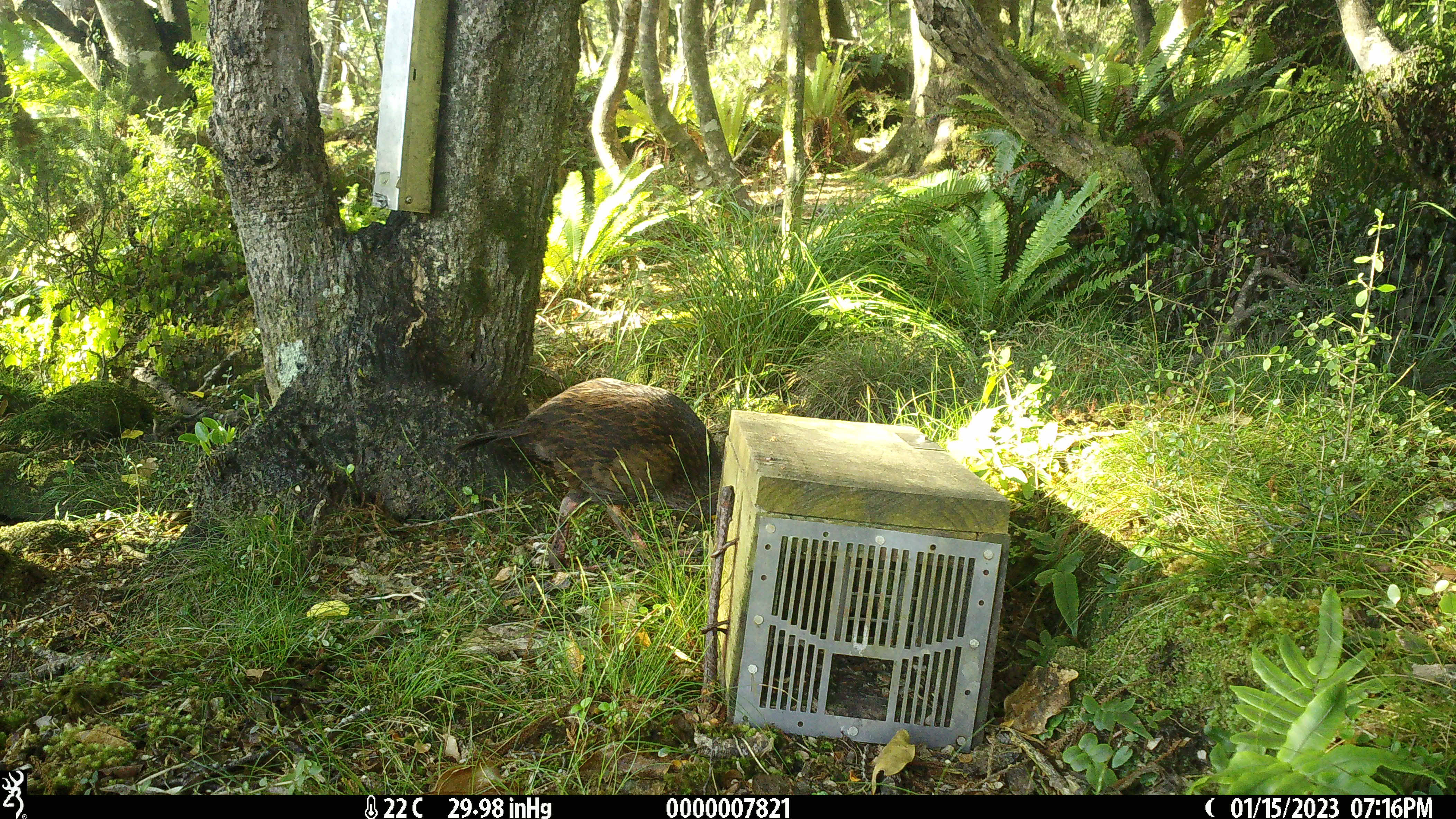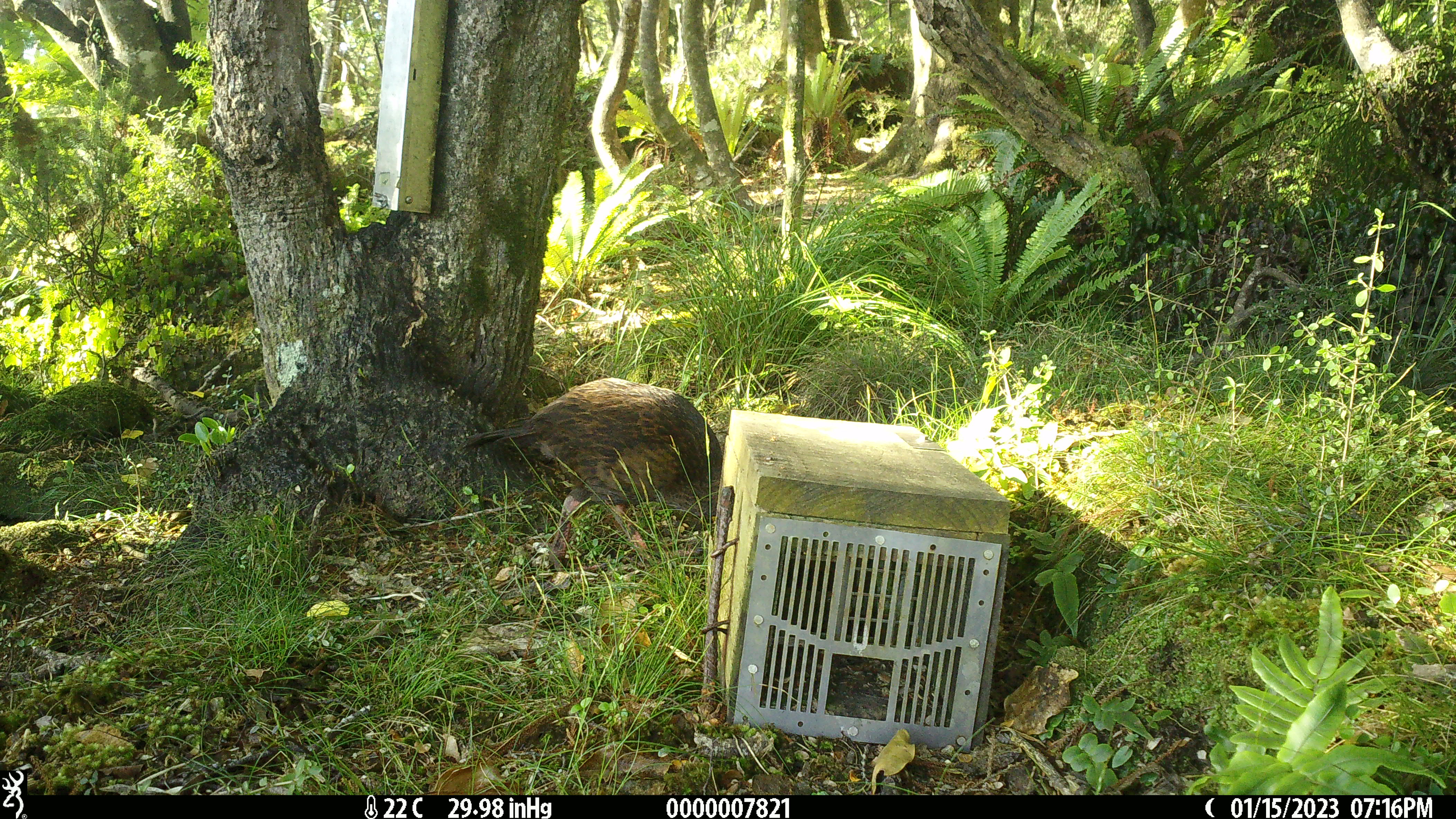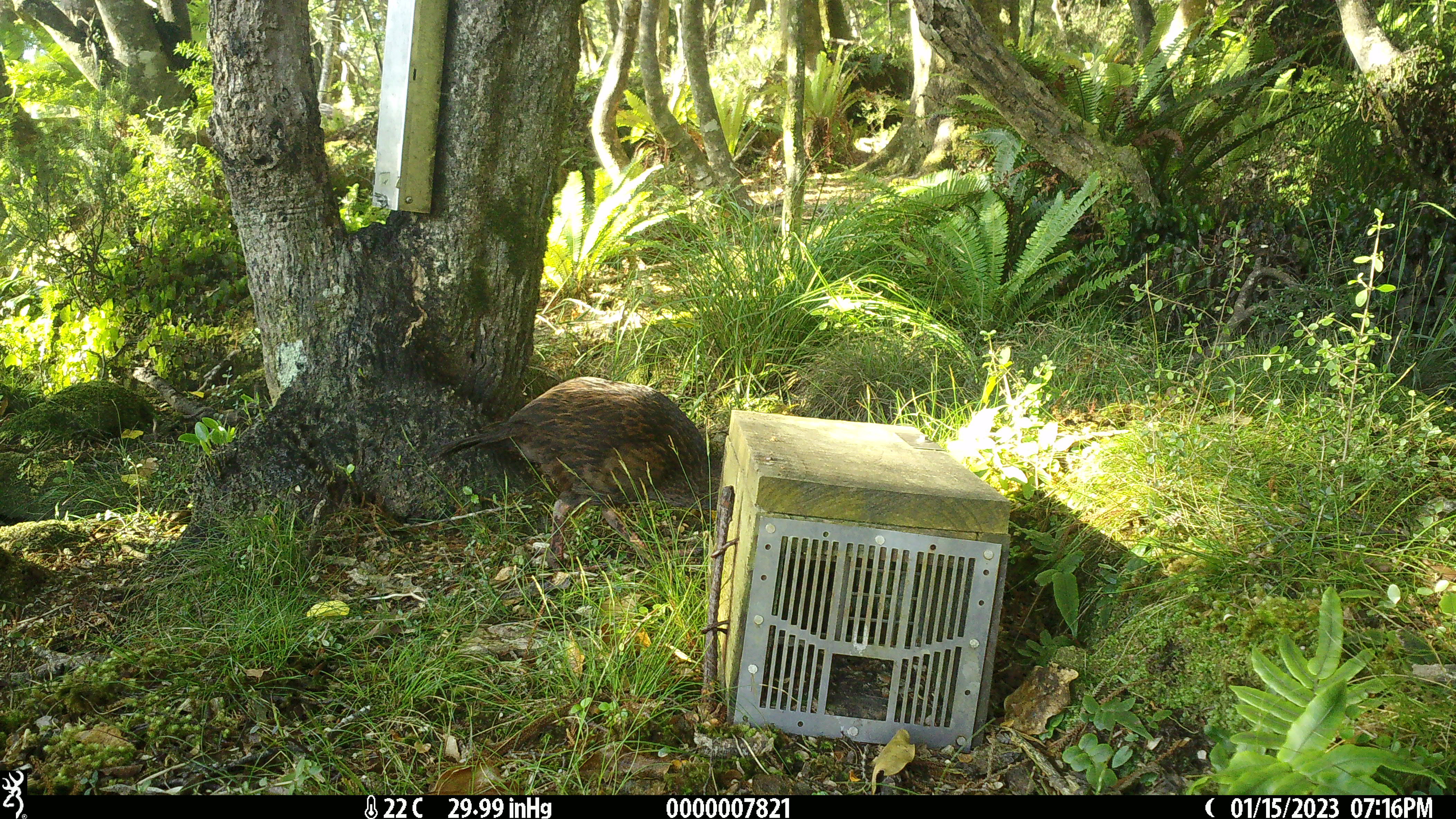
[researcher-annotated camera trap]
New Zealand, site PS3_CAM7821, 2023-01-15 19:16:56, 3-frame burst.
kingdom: Animalia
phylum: Chordata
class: Aves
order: Gruiformes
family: Rallidae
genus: Gallirallus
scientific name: Gallirallus australis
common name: weka